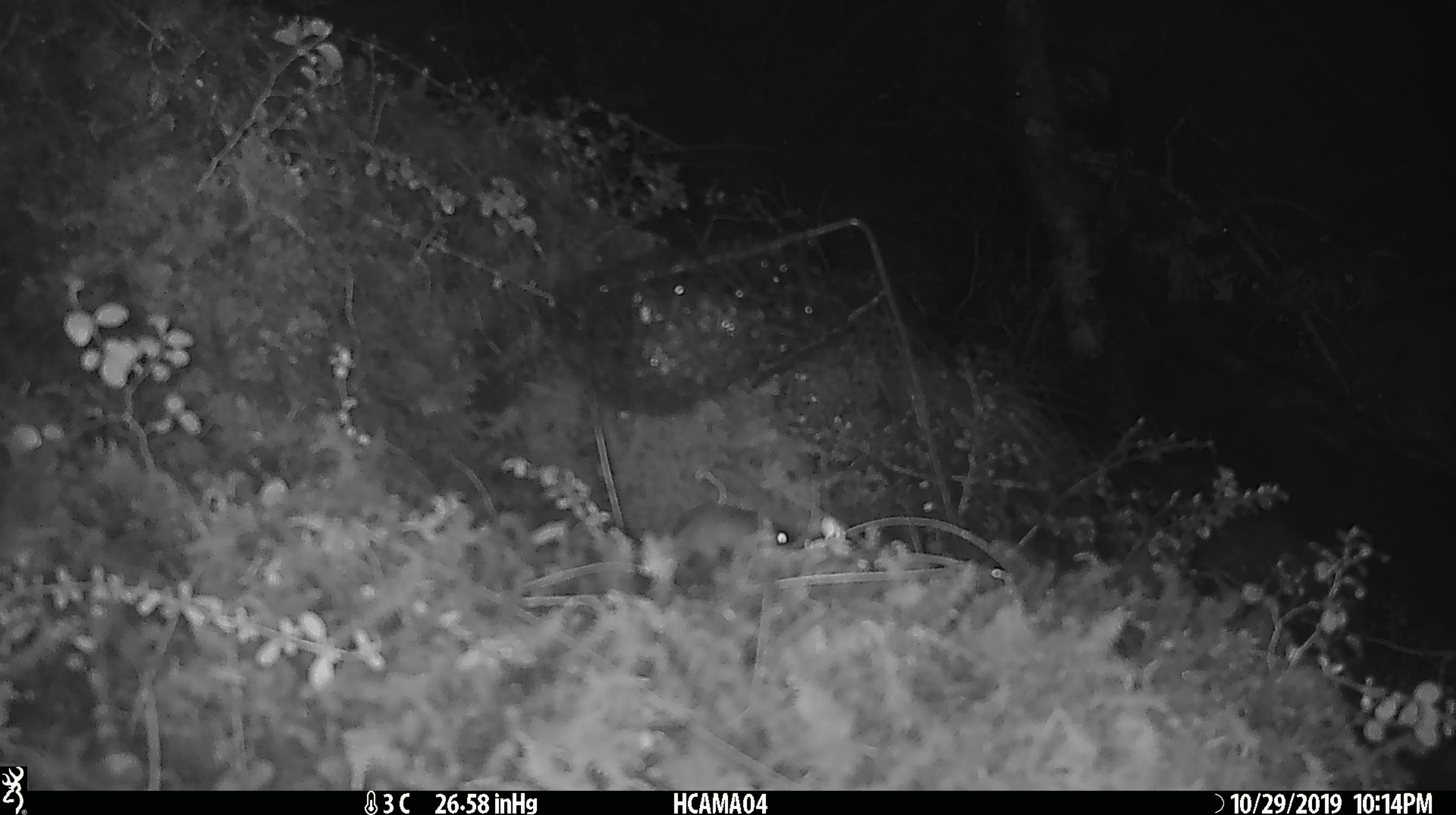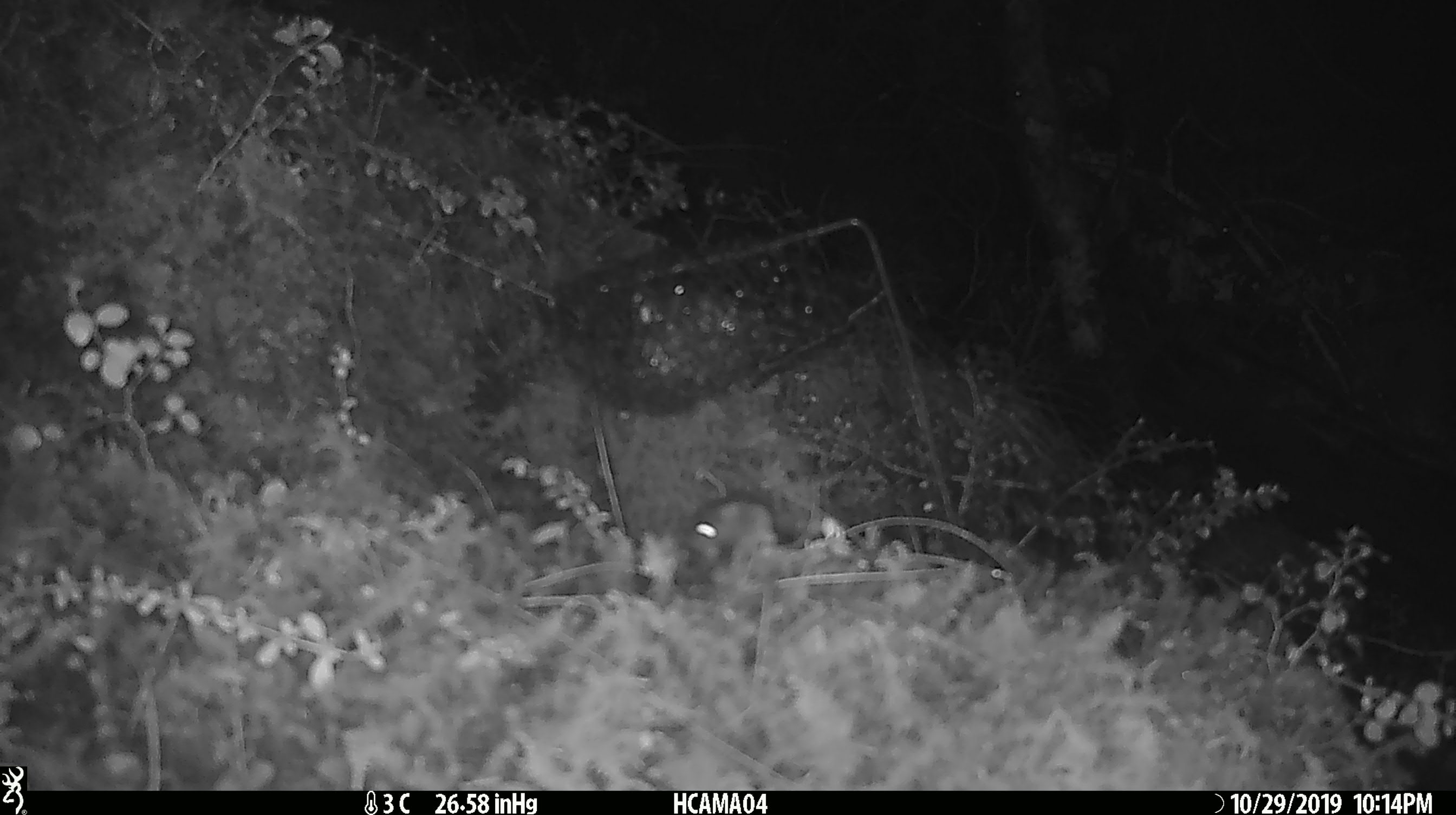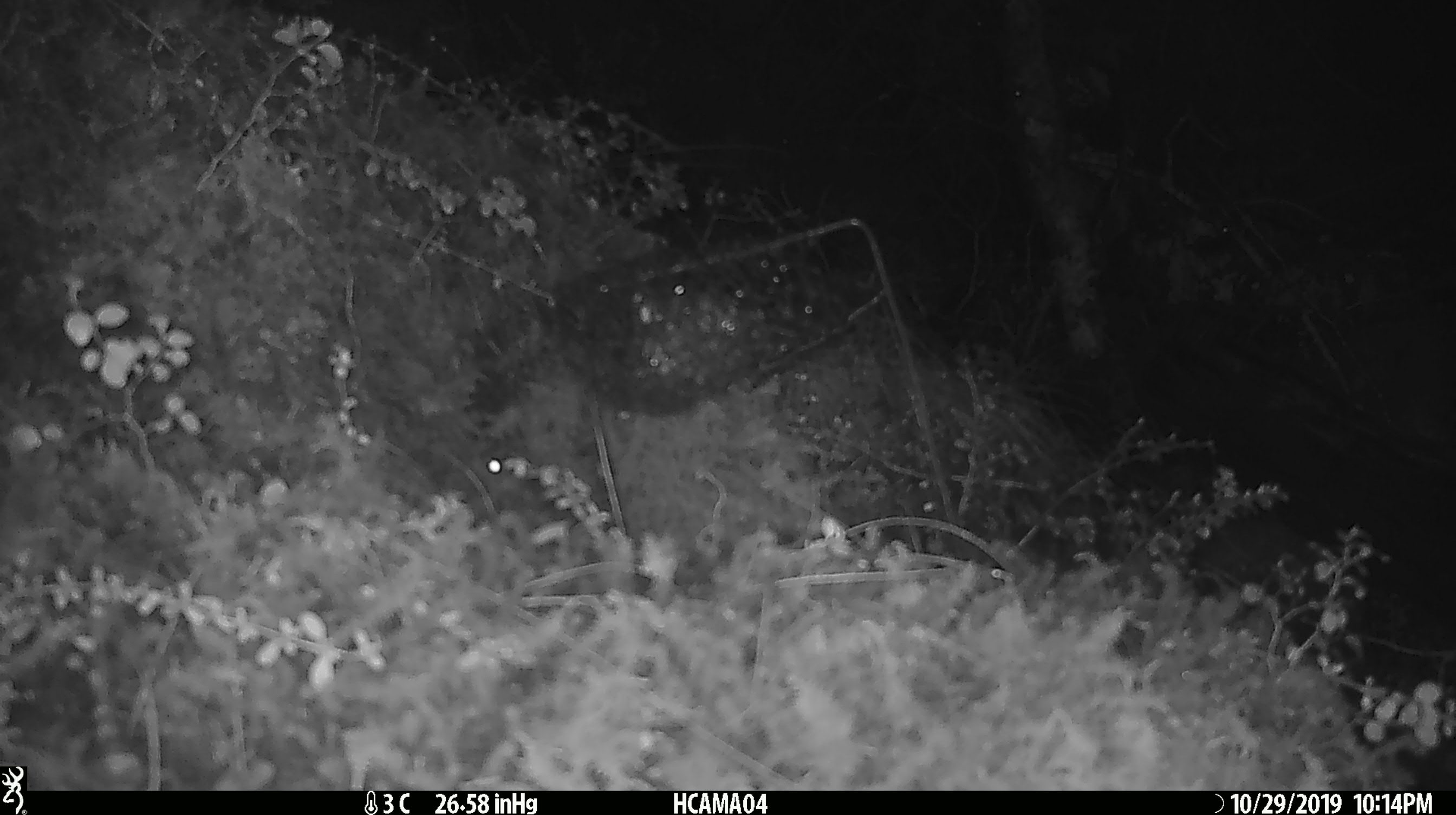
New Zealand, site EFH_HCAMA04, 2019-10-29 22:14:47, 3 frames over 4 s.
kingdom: Animalia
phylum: Chordata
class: Mammalia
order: Rodentia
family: Muridae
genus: Mus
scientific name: Mus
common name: mouse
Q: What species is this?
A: Mouse (Mus).